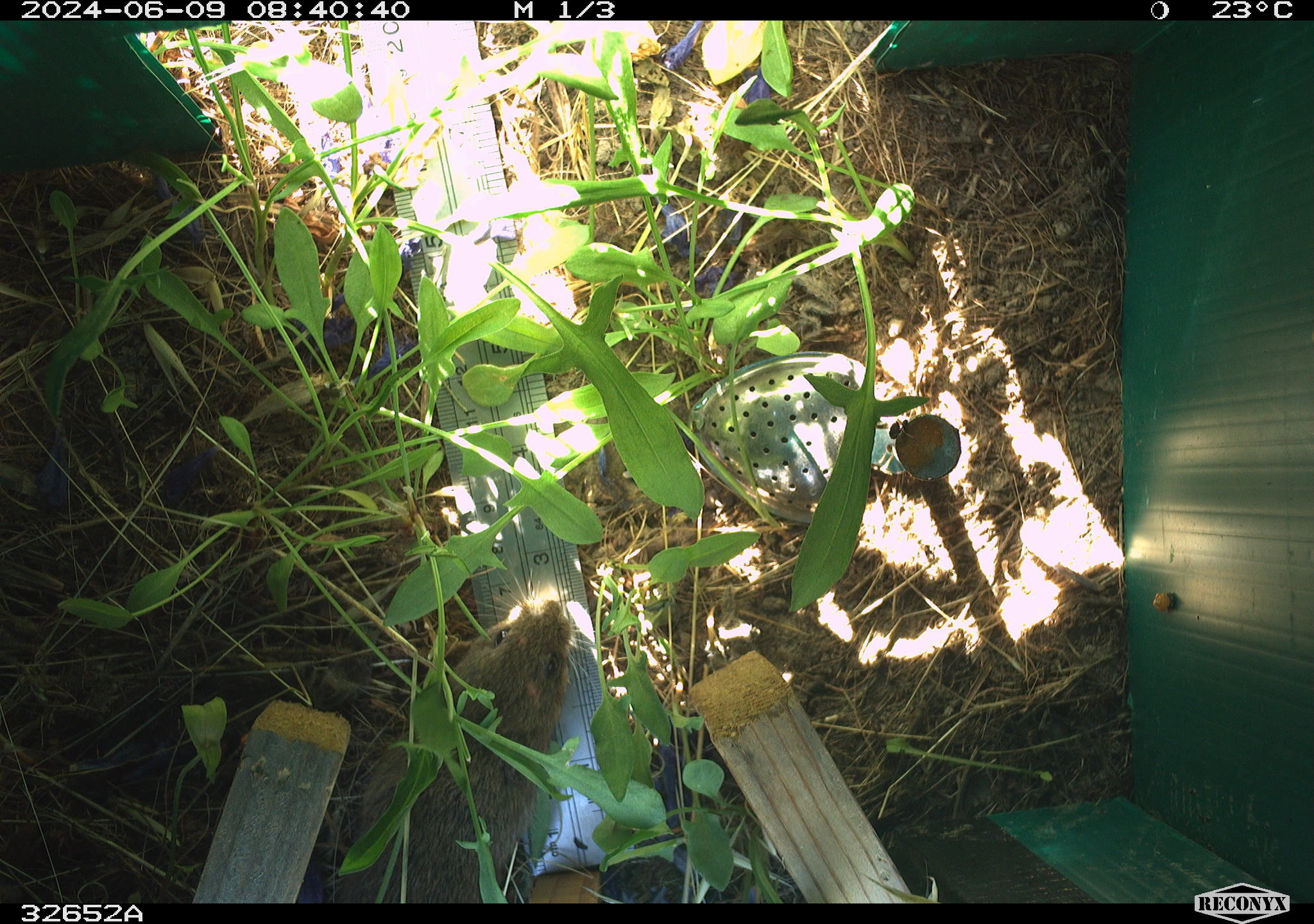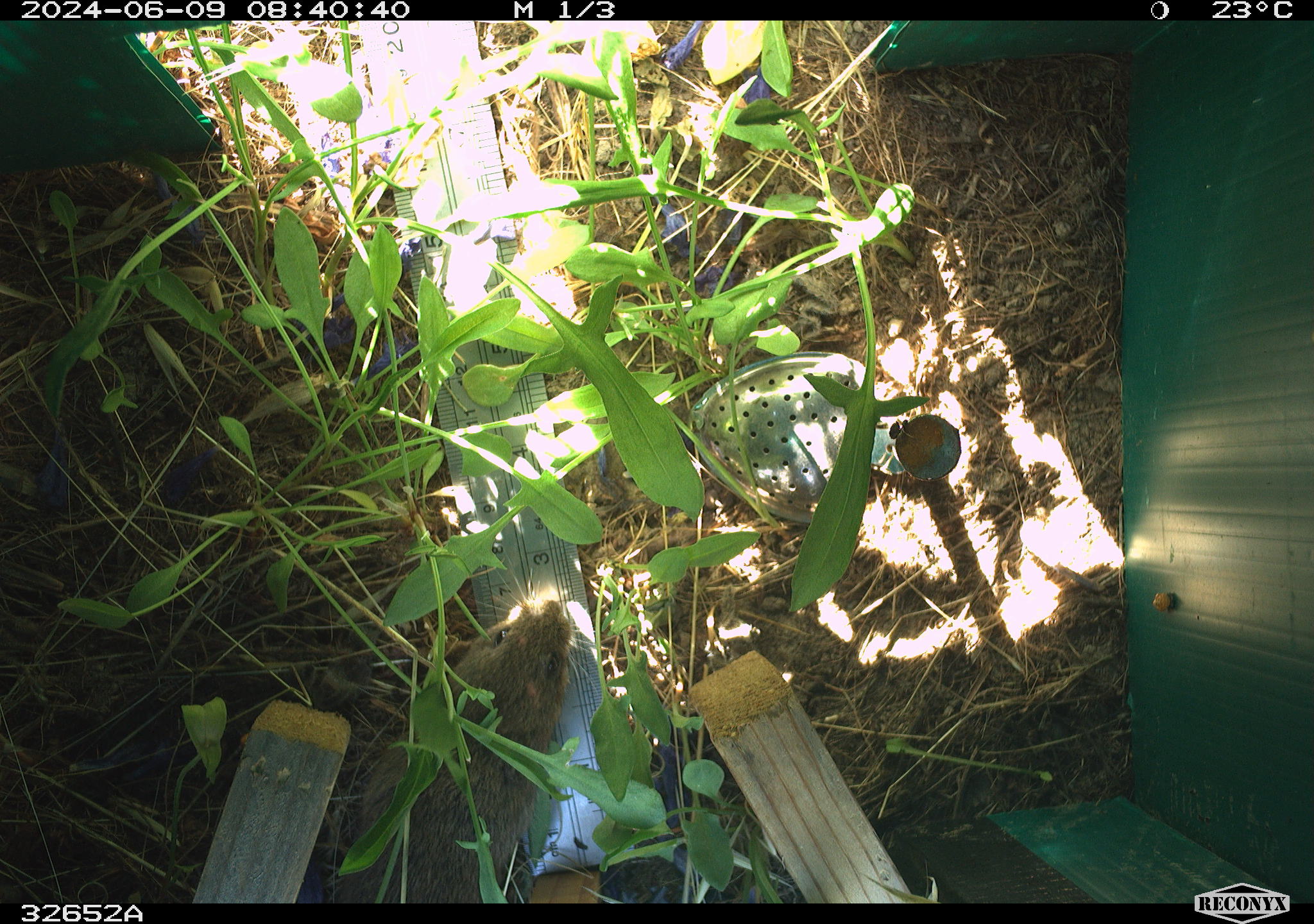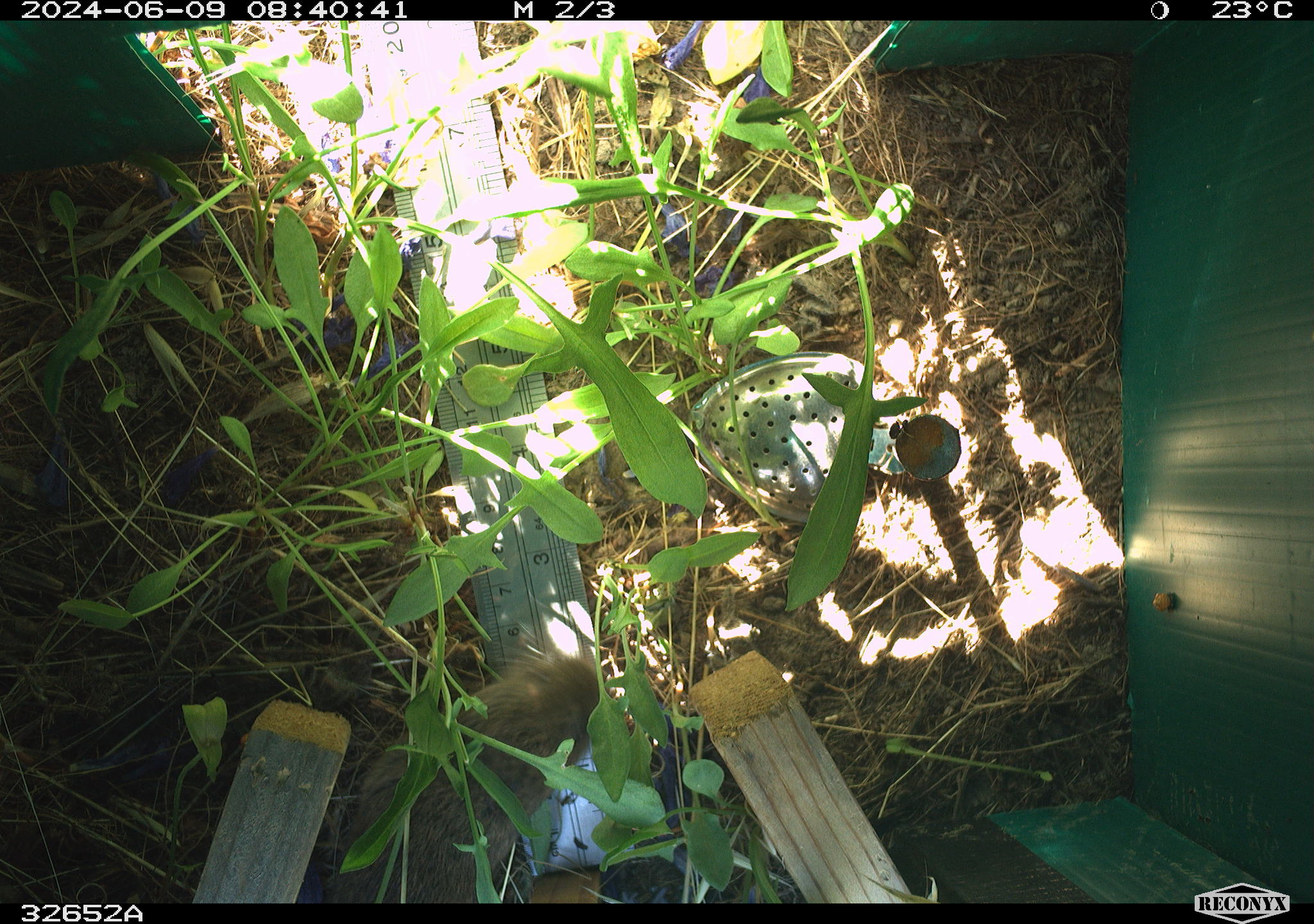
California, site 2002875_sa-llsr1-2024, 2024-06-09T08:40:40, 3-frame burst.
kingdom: Animalia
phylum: Chordata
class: Mammalia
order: Rodentia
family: Cricetidae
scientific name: Arvicolinae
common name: voles, lemmings, and muskrats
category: arvicolinae subfamily